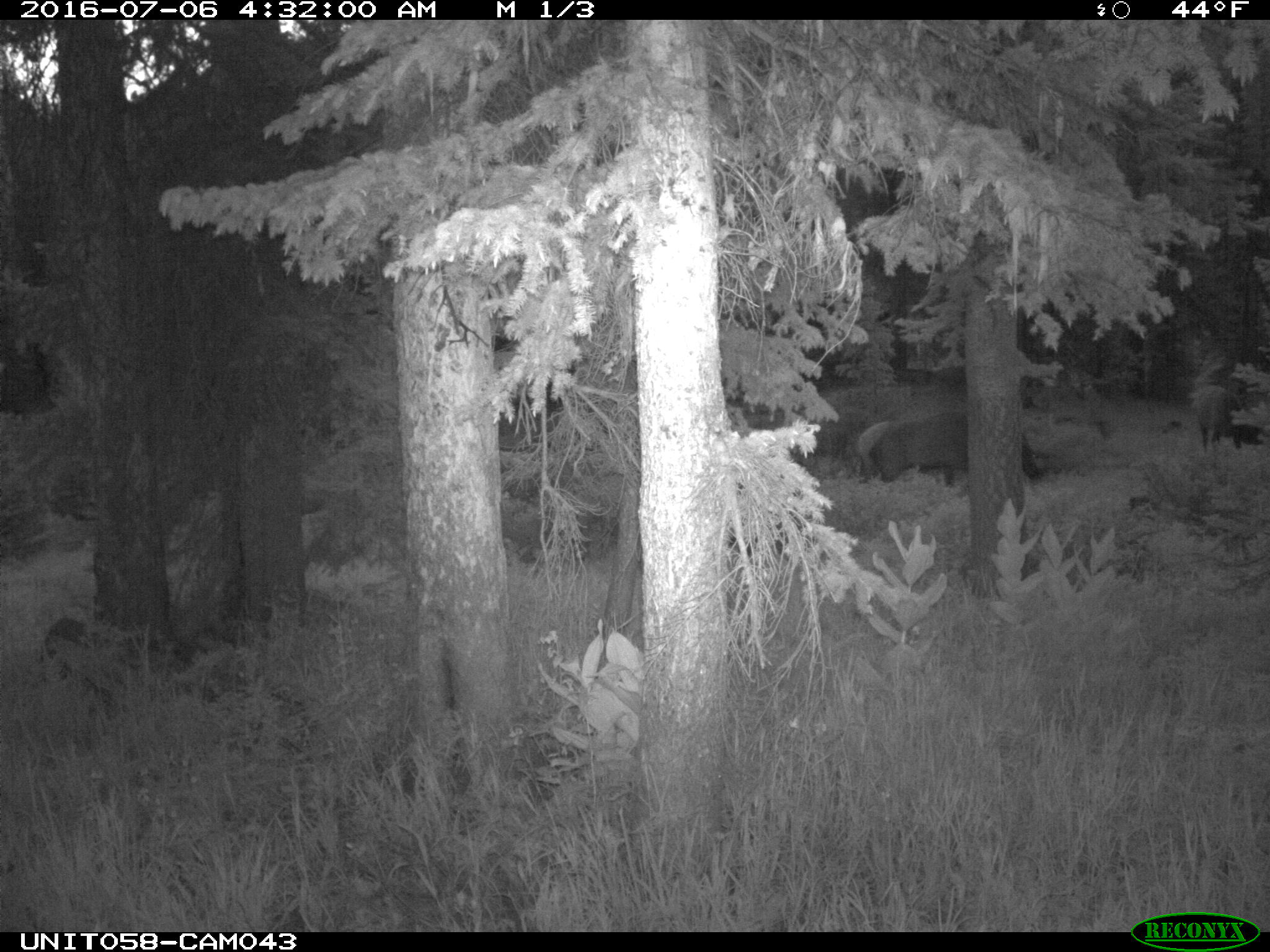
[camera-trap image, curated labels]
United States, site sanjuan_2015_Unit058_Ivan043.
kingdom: Animalia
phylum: Chordata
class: Mammalia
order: Artiodactyla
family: Cervidae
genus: Cervus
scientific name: Cervus elaphus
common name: red deer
Cervus elaphus (red deer).